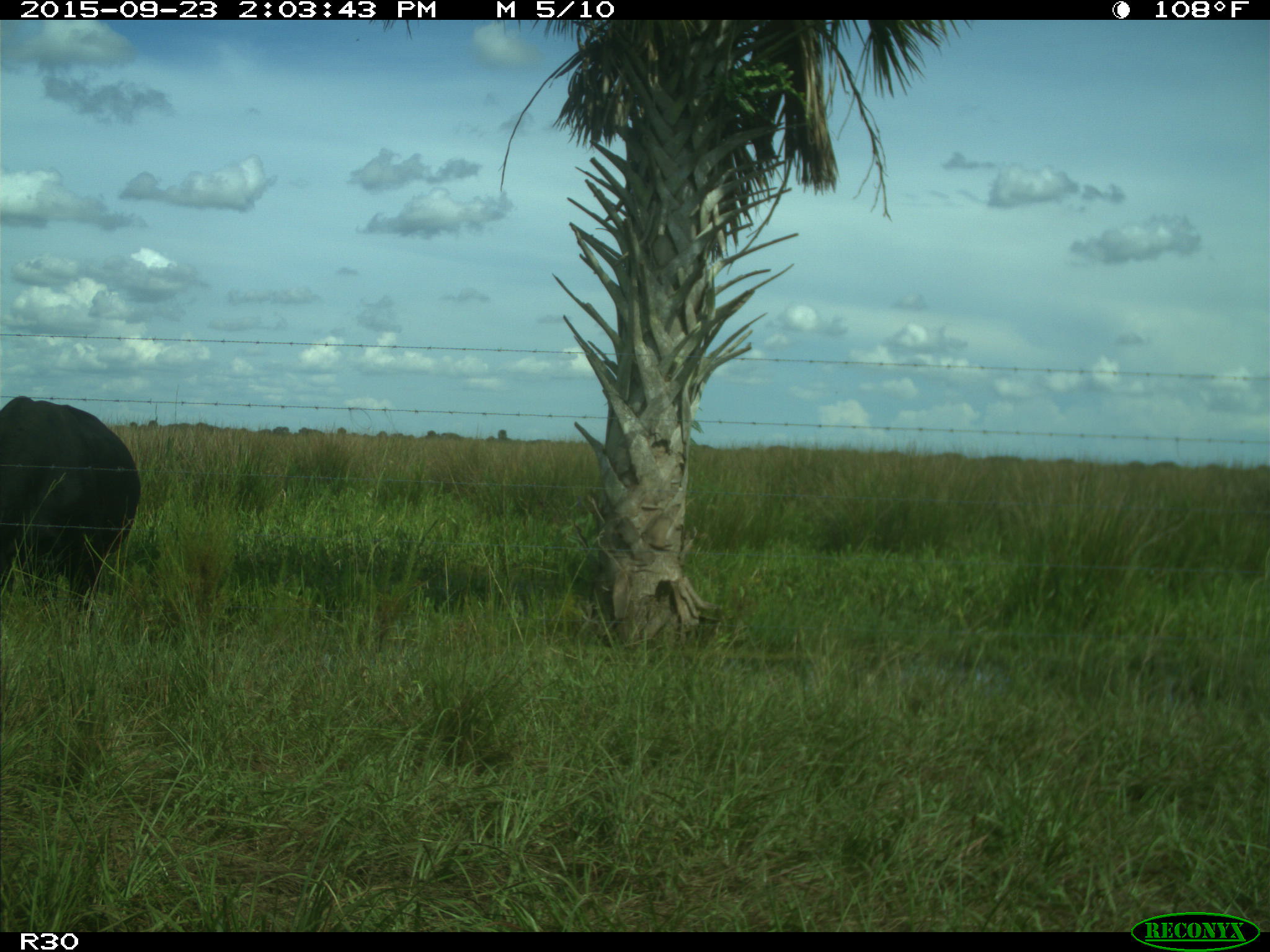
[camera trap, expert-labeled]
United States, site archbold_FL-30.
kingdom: Animalia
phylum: Chordata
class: Mammalia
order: Artiodactyla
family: Bovidae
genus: Bos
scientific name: Bos taurus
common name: domestic cow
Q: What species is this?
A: Bos taurus (domestic cow).